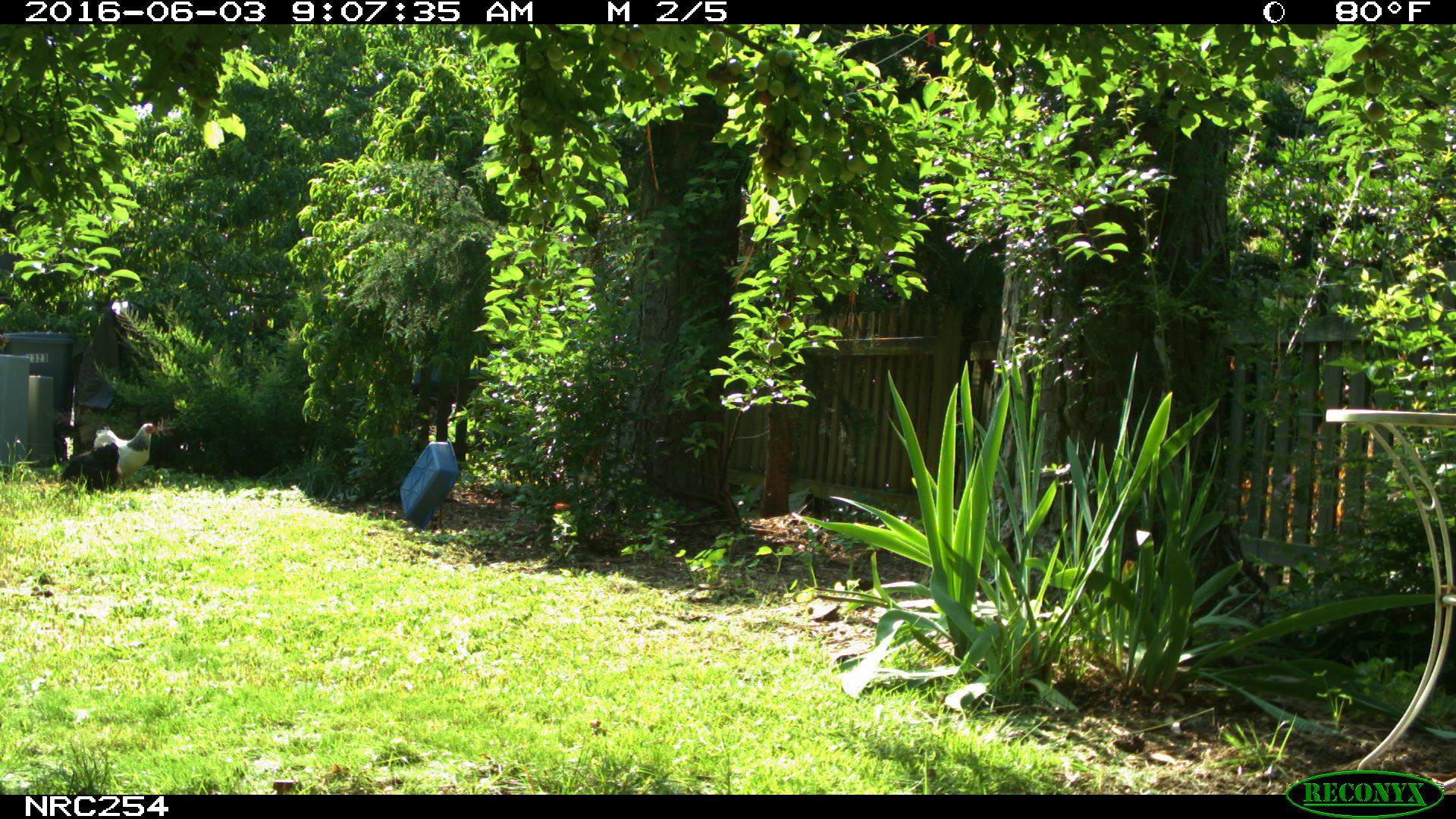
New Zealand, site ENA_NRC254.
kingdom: Animalia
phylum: Chordata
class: Aves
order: Galliformes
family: Phasianidae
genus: Gallus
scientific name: Gallus gallus domesticus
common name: chicken